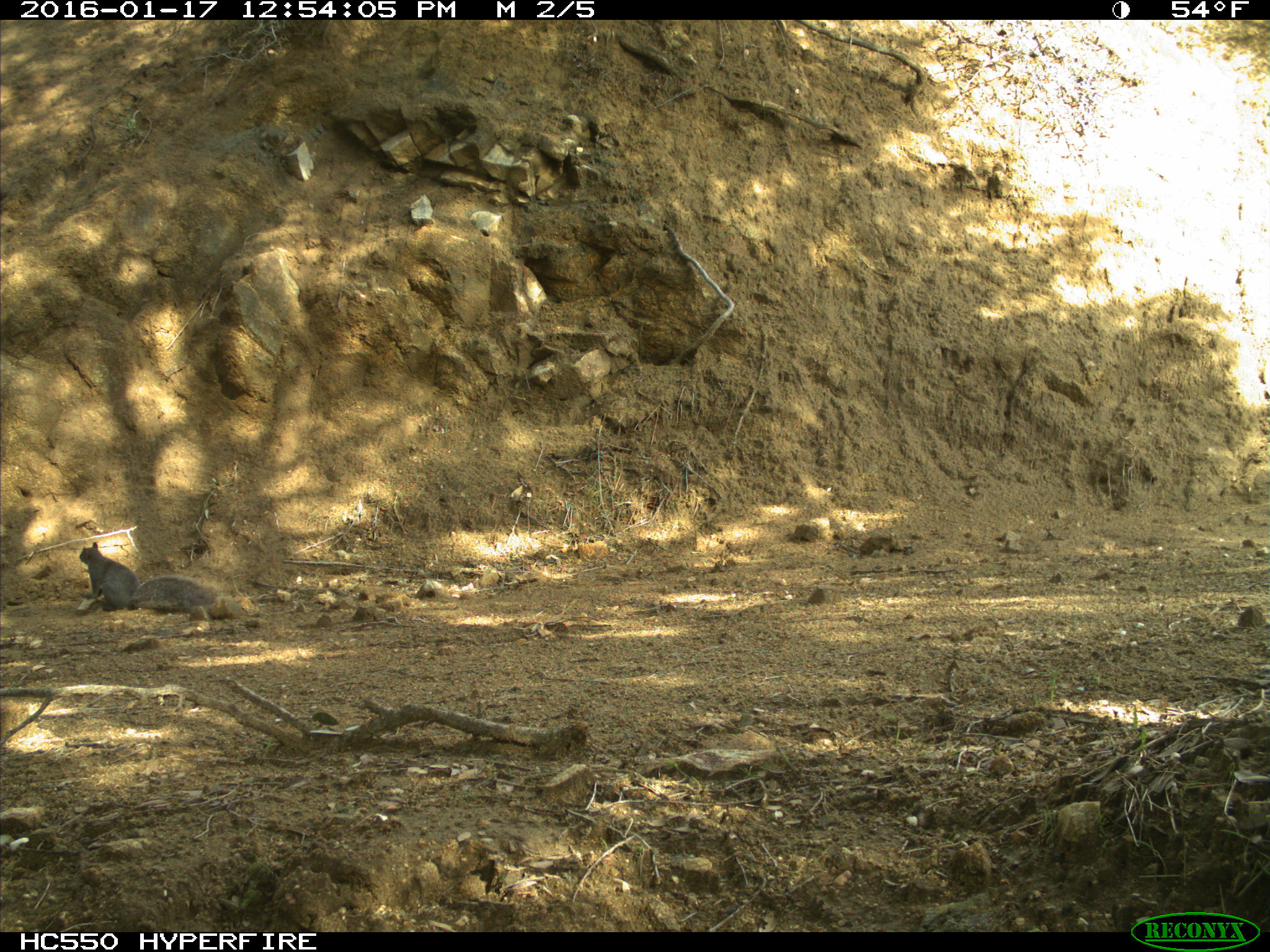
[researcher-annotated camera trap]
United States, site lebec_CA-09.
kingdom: Animalia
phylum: Chordata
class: Mammalia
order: Rodentia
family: Sciuridae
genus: Sciurus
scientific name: Sciurus carolinensis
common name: eastern gray squirrel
Sciurus carolinensis (eastern gray squirrel).